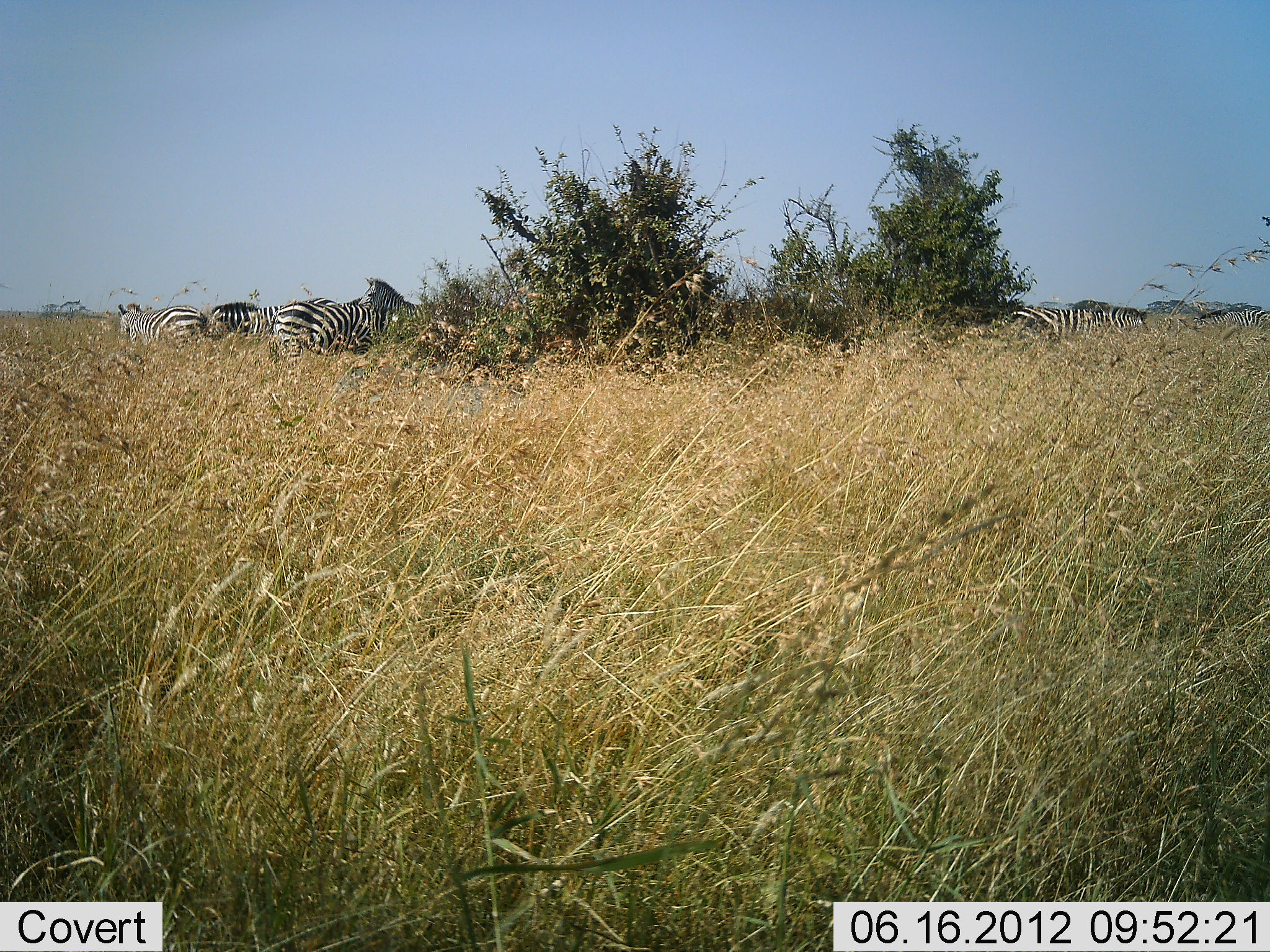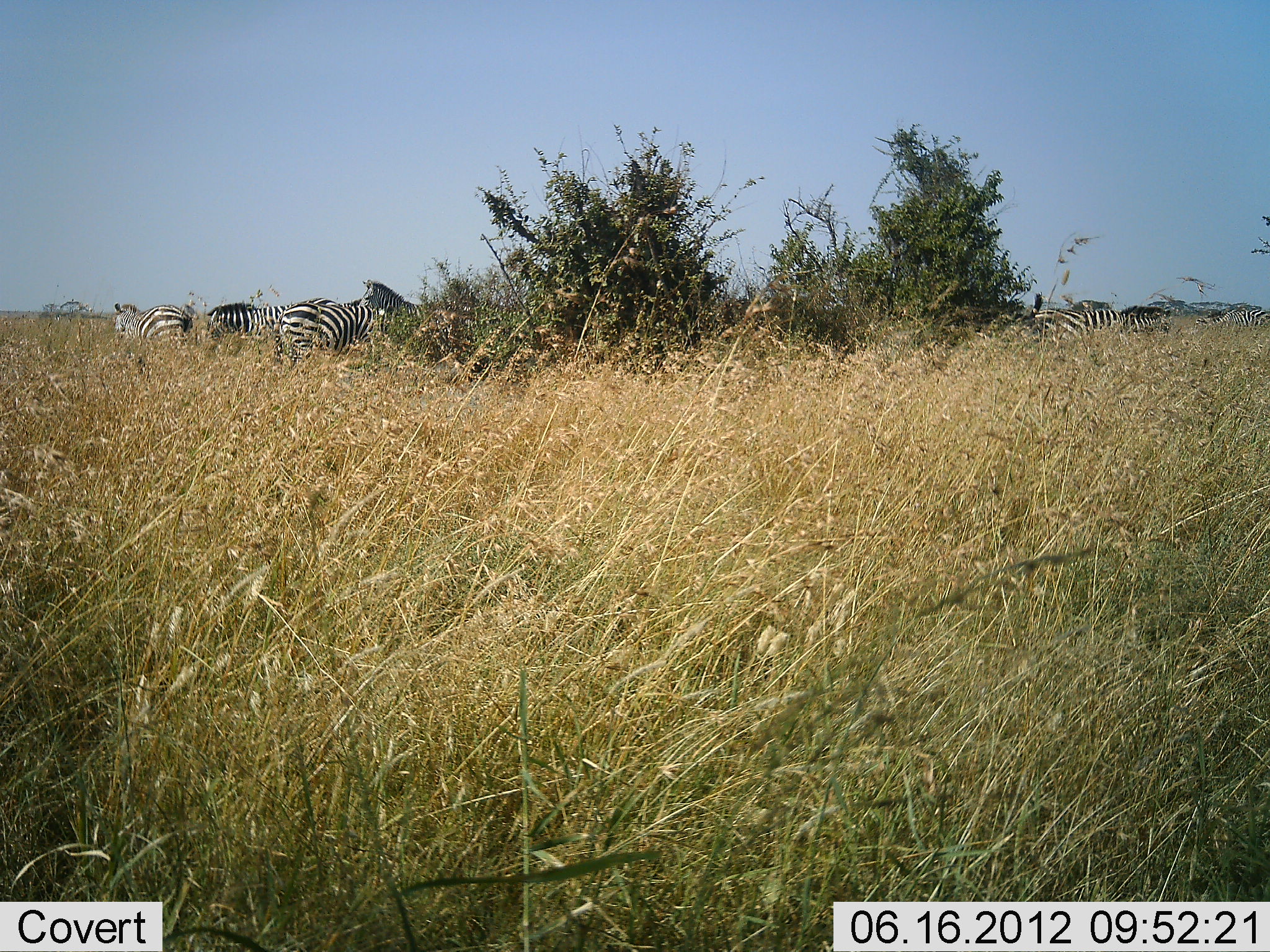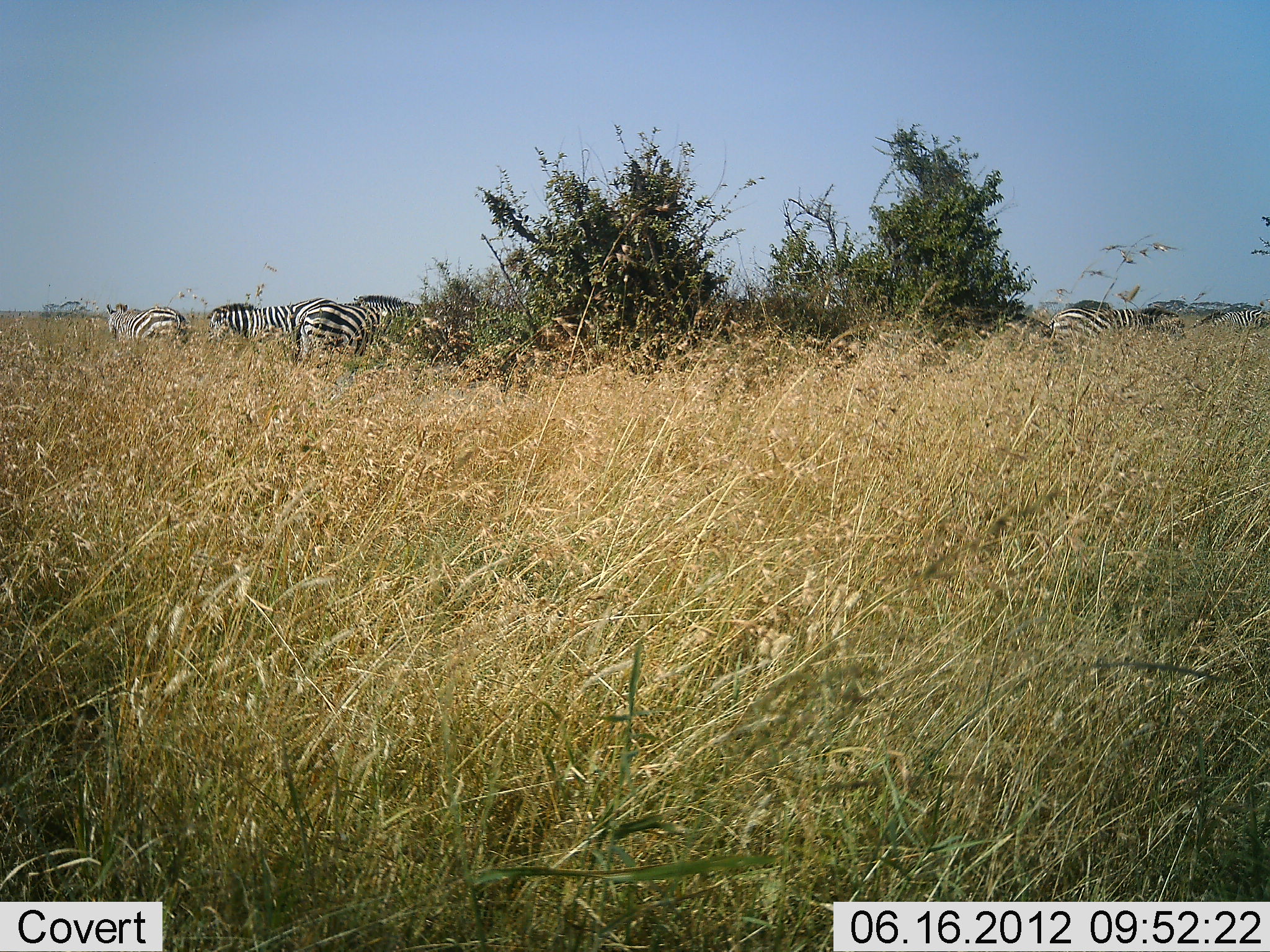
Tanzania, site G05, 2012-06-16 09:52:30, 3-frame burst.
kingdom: Animalia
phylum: Chordata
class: Mammalia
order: Perissodactyla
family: Equidae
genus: Equus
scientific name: Equus quagga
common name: plains zebra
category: zebra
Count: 7.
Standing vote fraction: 80%.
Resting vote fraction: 10%.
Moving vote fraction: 30%.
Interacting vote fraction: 10%.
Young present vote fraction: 0%.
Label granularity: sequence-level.